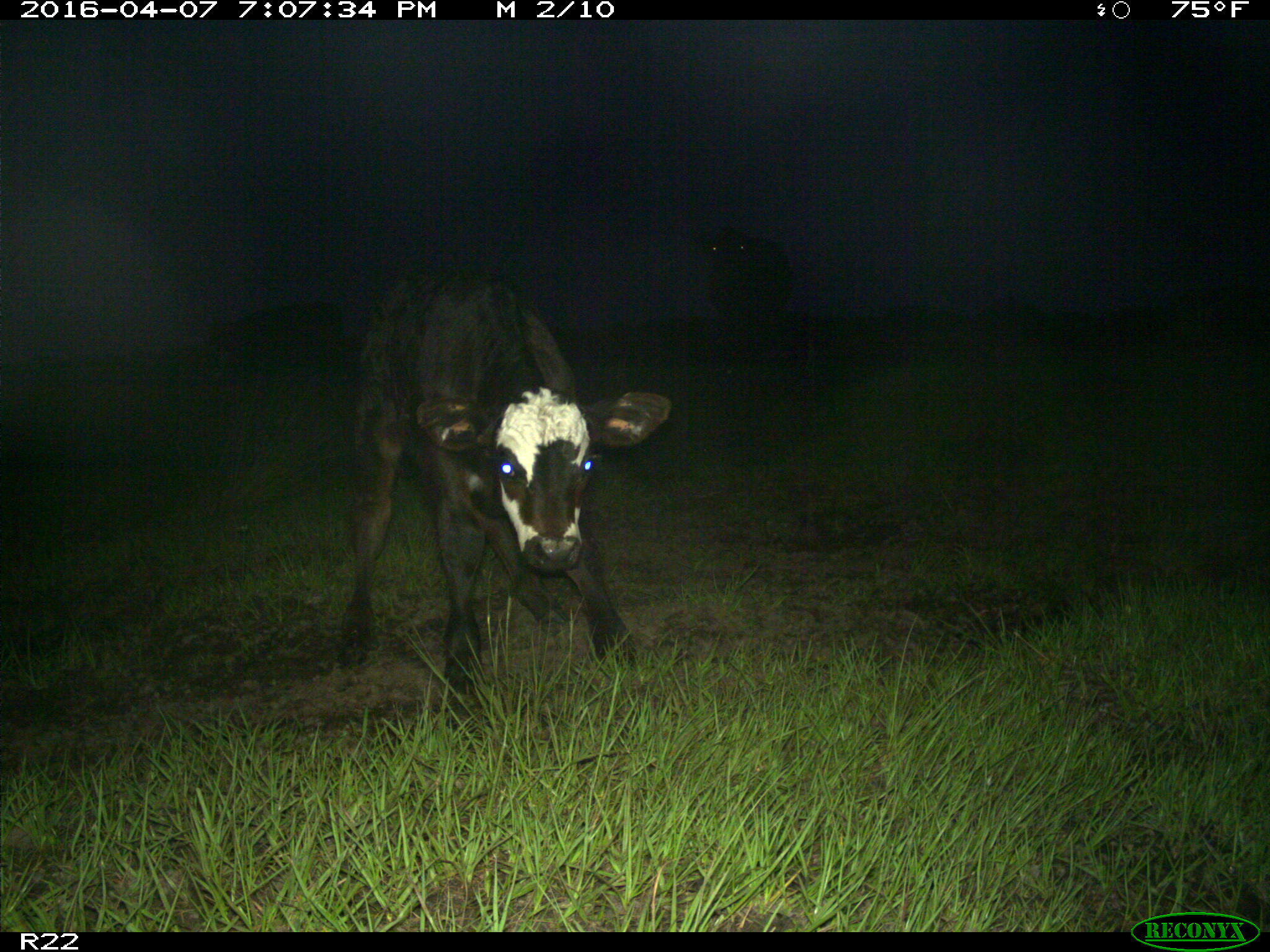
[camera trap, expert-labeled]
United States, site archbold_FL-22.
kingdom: Animalia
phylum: Chordata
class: Mammalia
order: Artiodactyla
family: Bovidae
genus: Bos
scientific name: Bos taurus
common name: domestic cow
Bos taurus (domestic cow).